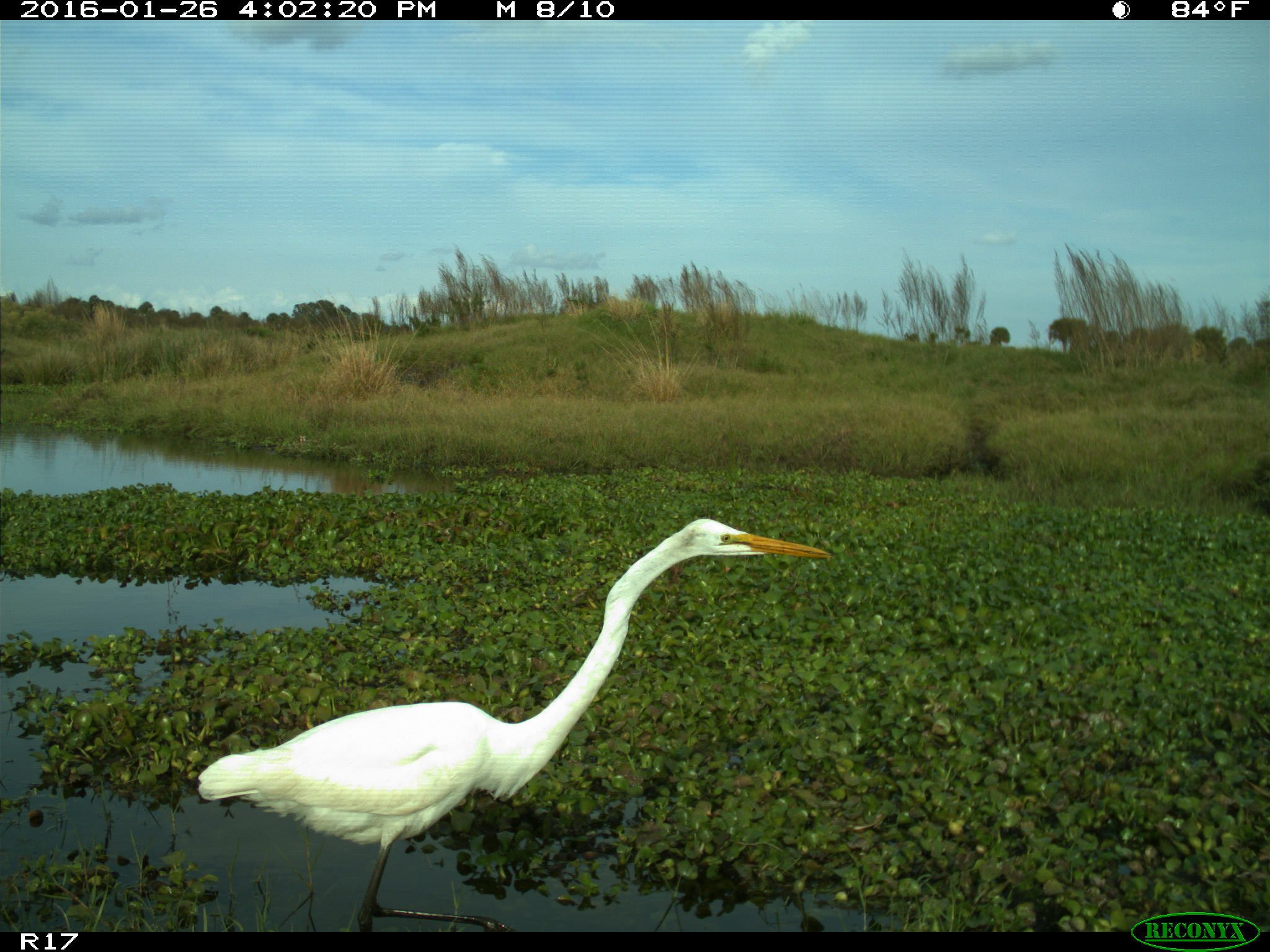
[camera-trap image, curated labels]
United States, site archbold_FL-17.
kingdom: Animalia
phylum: Chordata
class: Aves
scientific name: Aves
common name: birds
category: unidentified bird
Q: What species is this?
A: Unidentified bird (birds) (Aves).